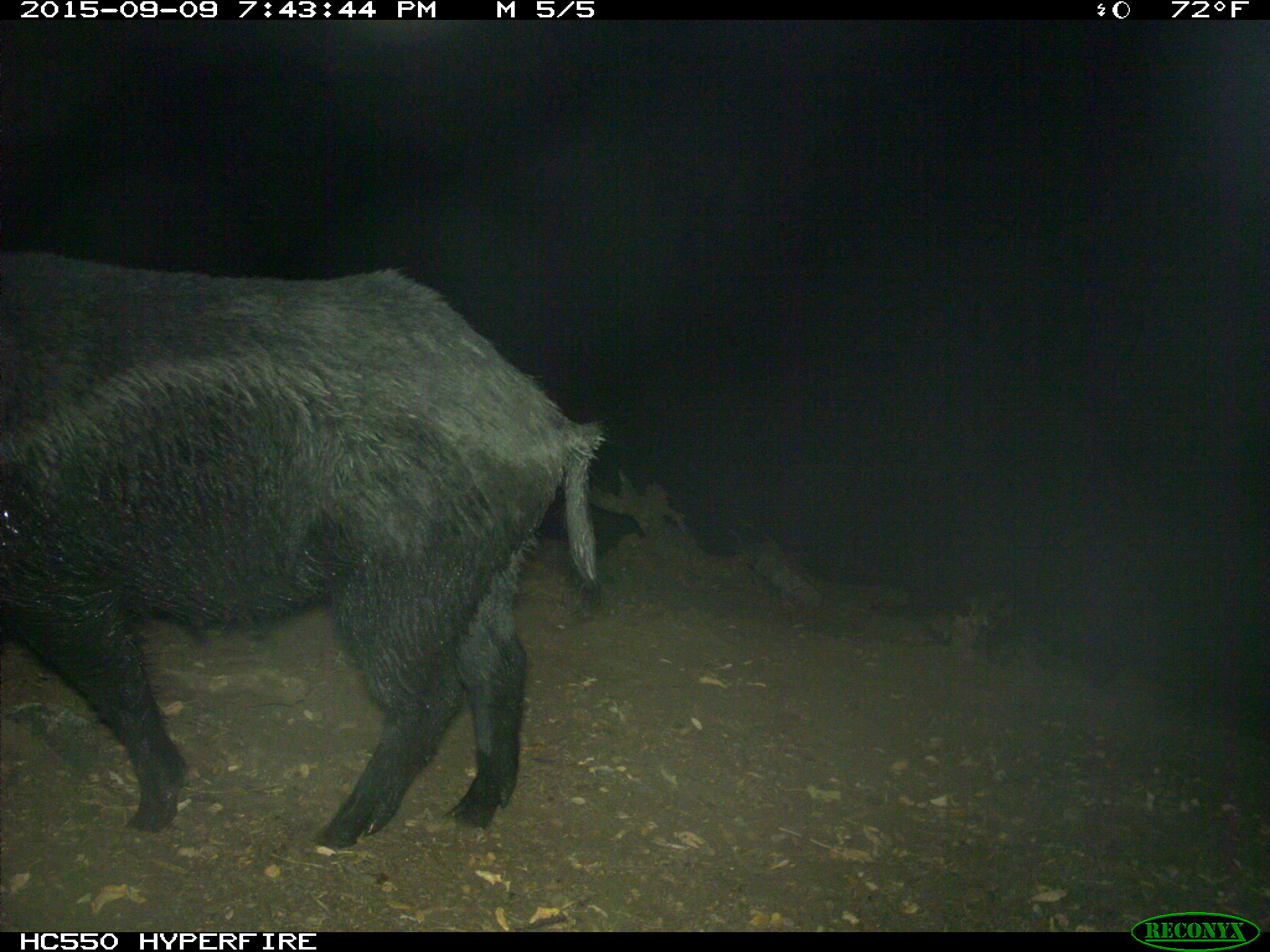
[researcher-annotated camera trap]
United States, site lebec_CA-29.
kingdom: Animalia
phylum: Chordata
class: Mammalia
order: Artiodactyla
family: Suidae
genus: Sus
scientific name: Sus scrofa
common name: wild boar